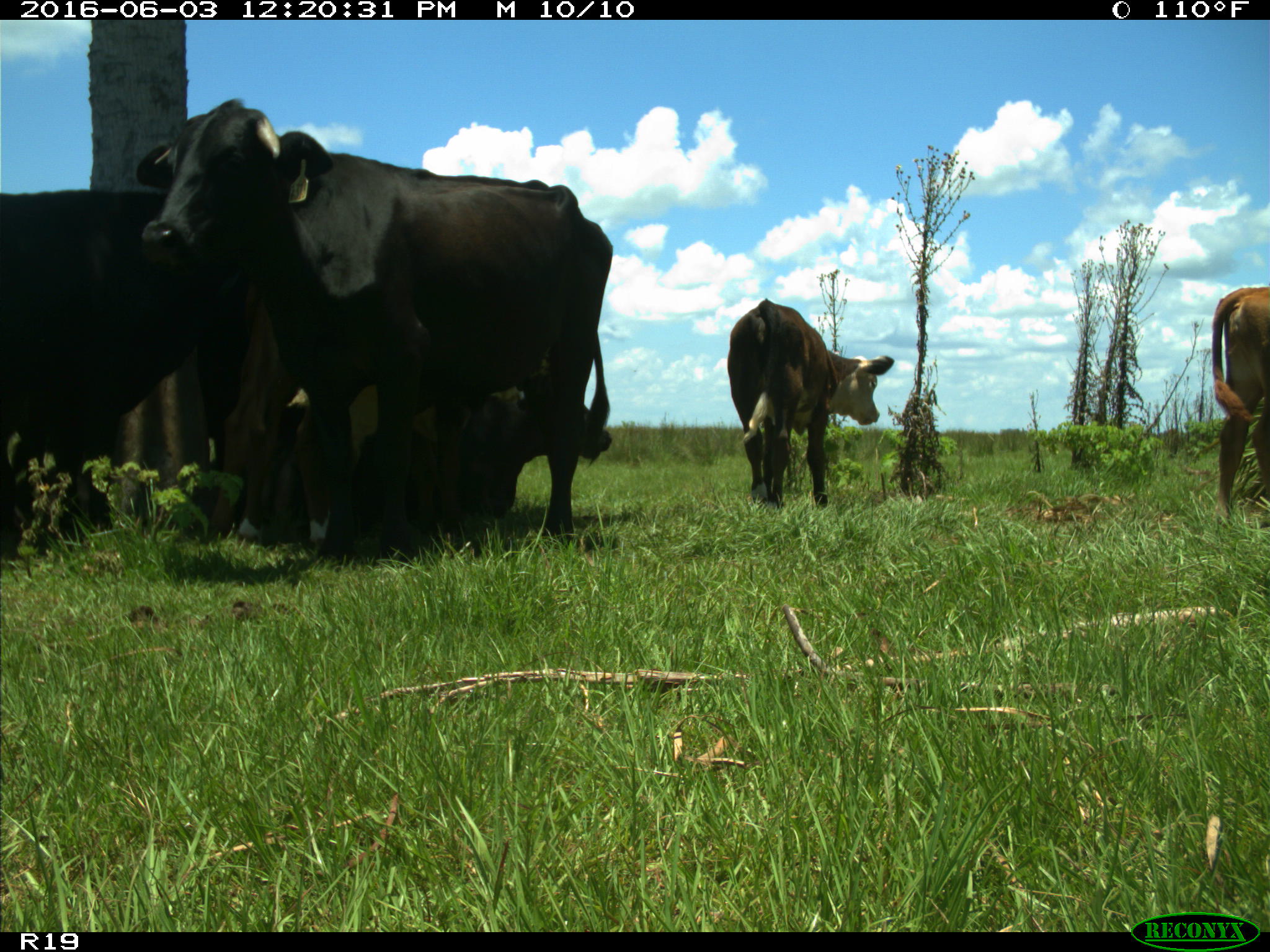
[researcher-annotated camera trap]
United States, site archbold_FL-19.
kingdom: Animalia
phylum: Chordata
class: Mammalia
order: Artiodactyla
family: Bovidae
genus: Bos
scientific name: Bos taurus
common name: domestic cow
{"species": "Bos taurus (domestic cow)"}